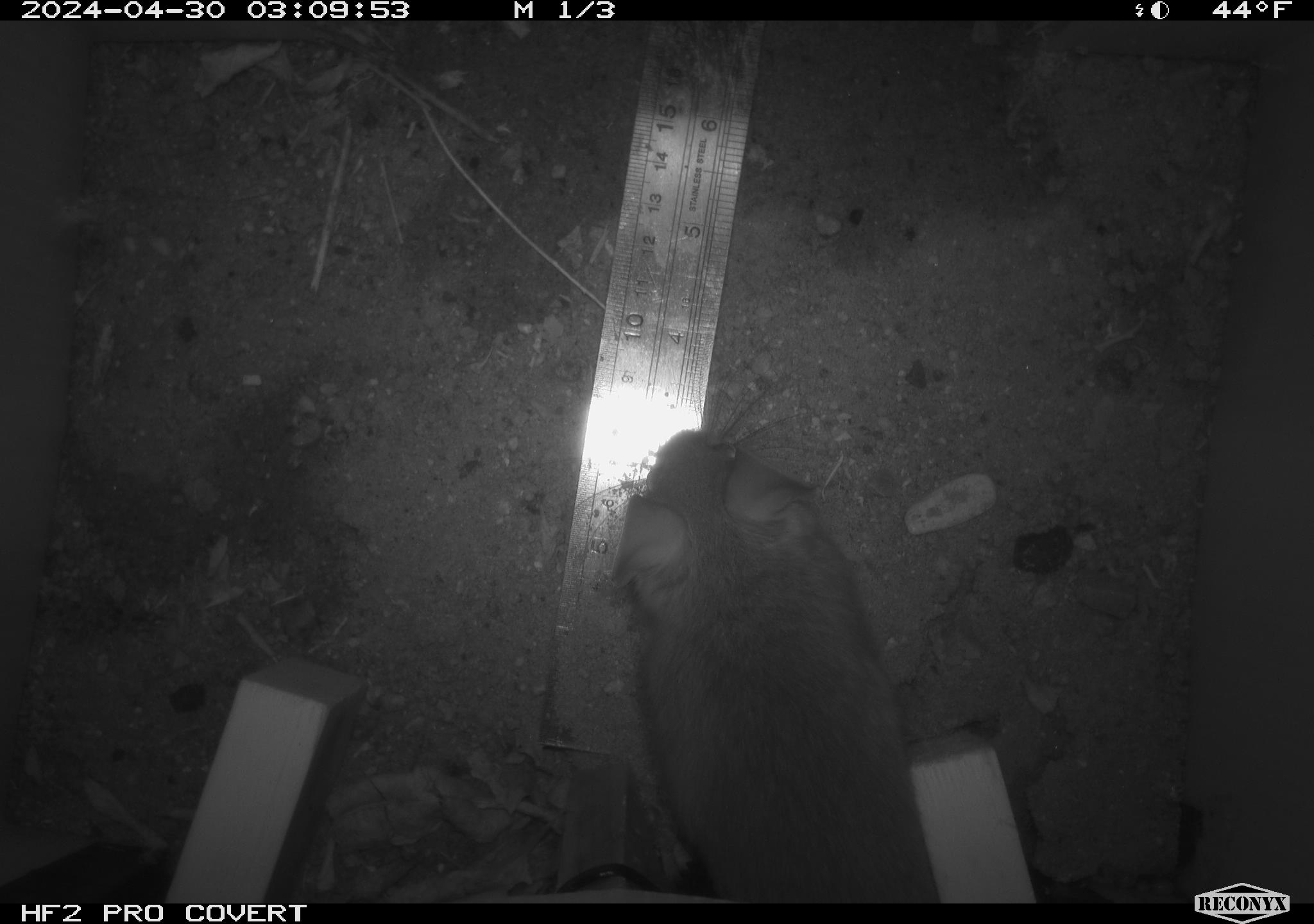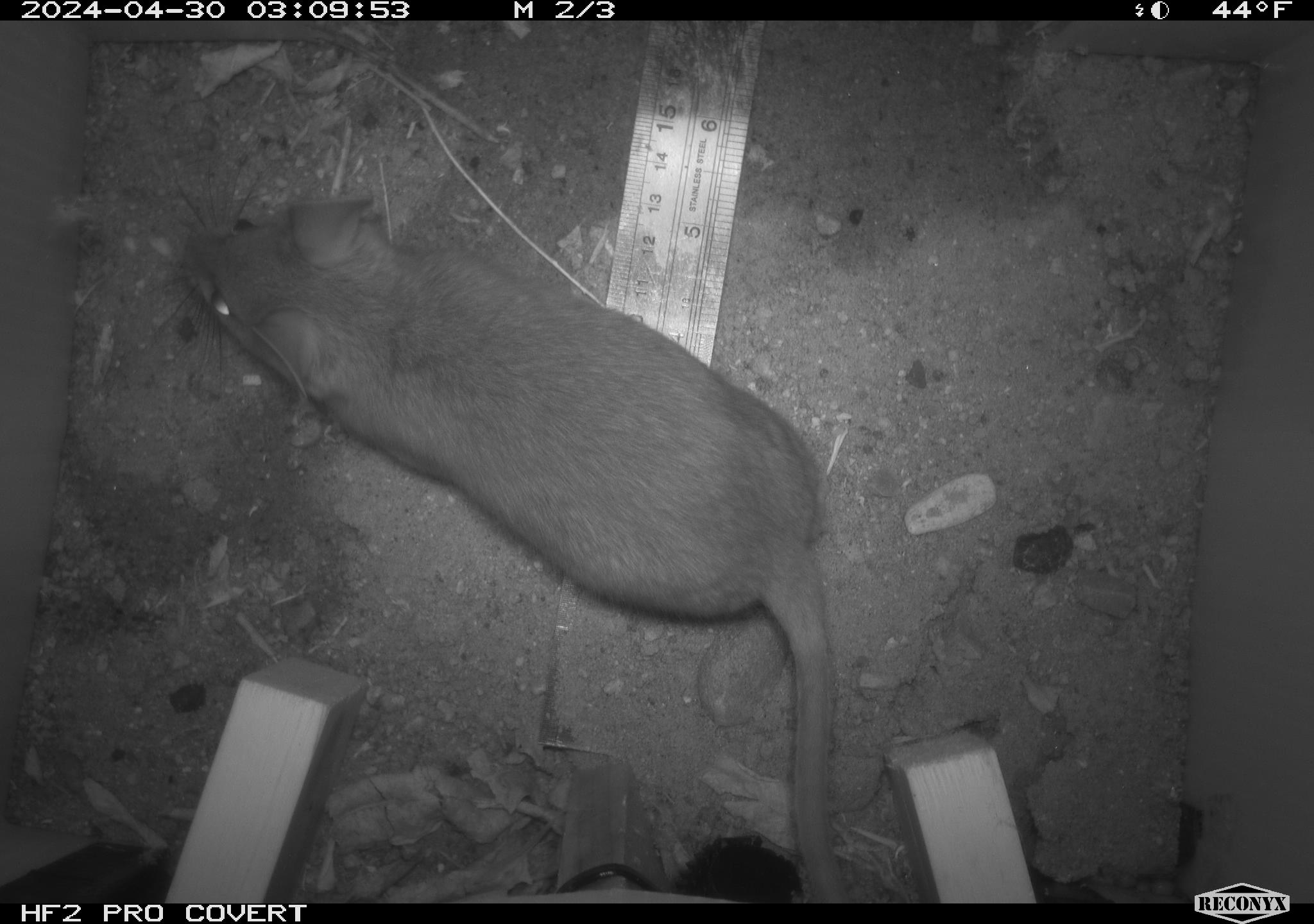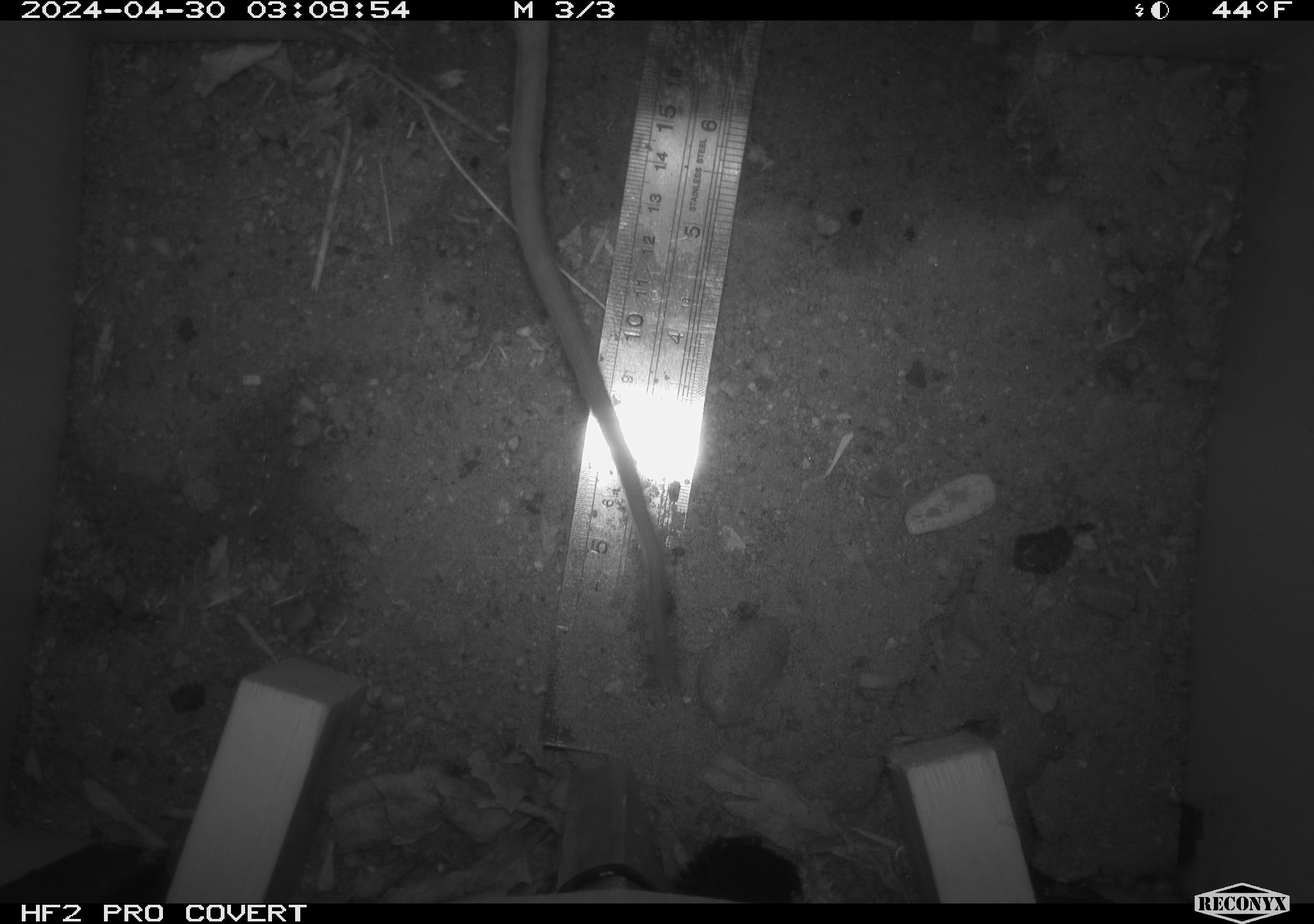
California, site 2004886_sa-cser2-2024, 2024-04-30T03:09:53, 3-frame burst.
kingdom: Animalia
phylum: Chordata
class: Mammalia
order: Rodentia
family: Muridae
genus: Rattus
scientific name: Rattus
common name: rat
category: rattus species